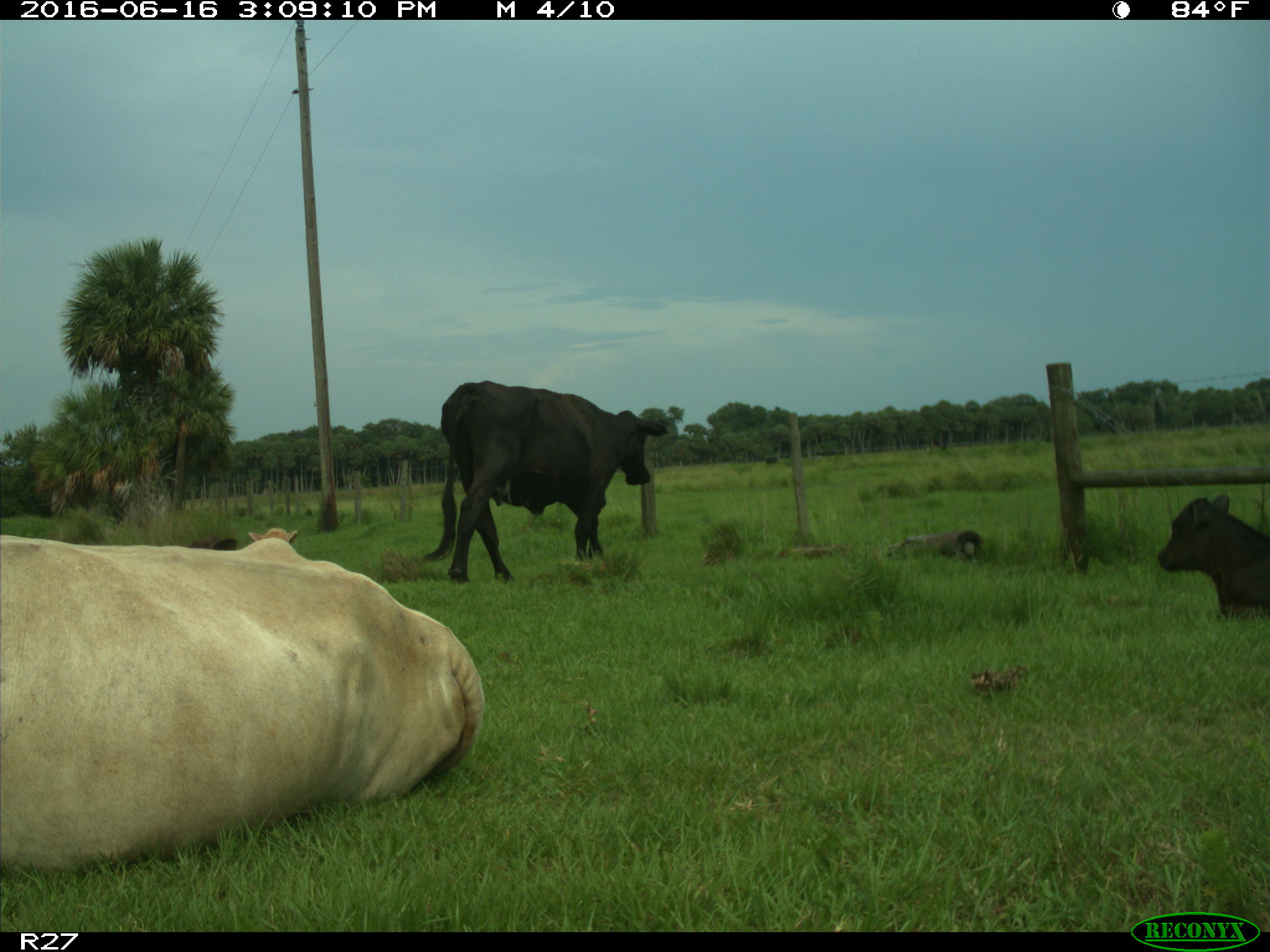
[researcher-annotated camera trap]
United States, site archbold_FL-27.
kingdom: Animalia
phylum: Chordata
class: Mammalia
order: Artiodactyla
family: Bovidae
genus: Bos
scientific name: Bos taurus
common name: domestic cow